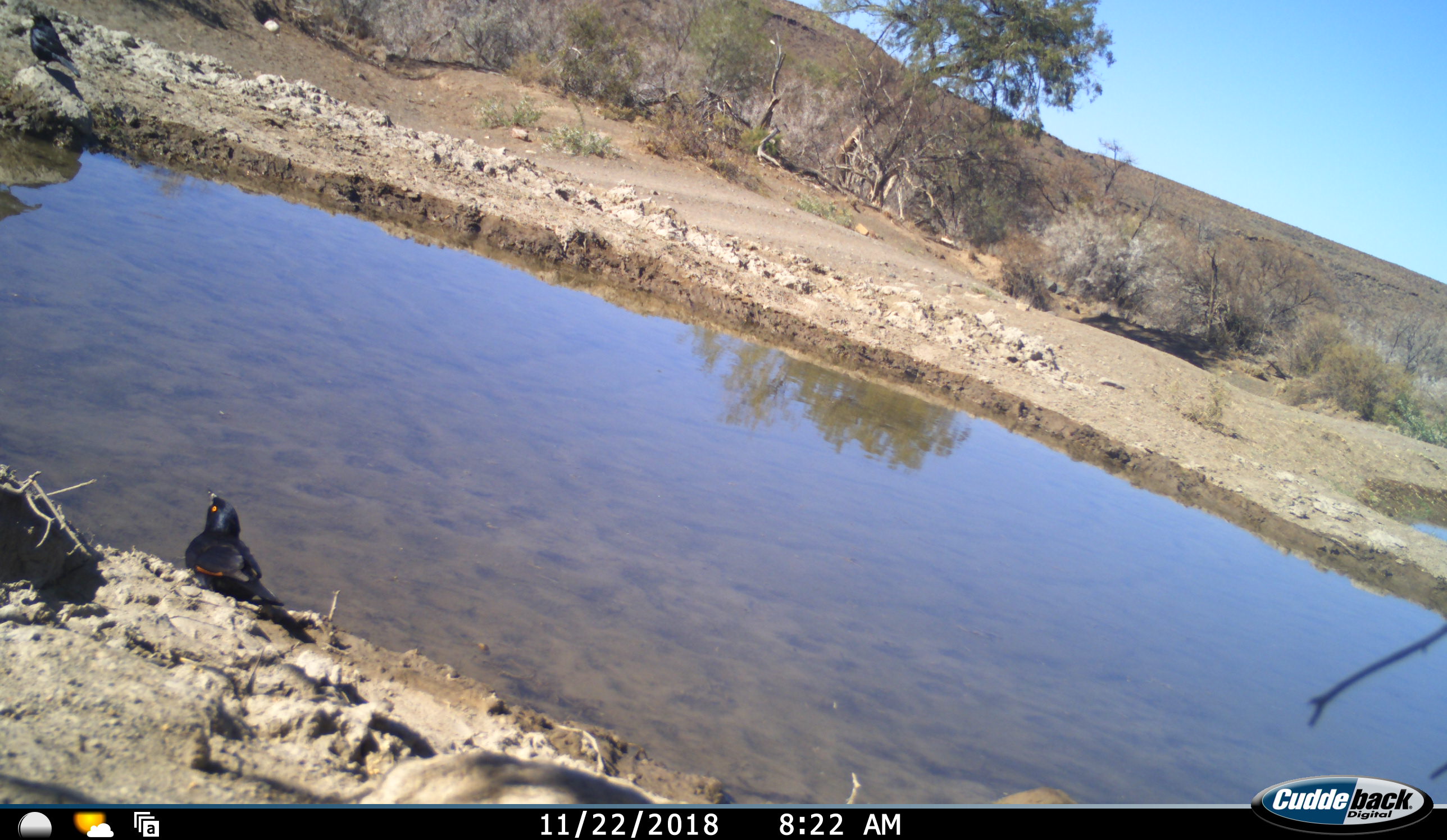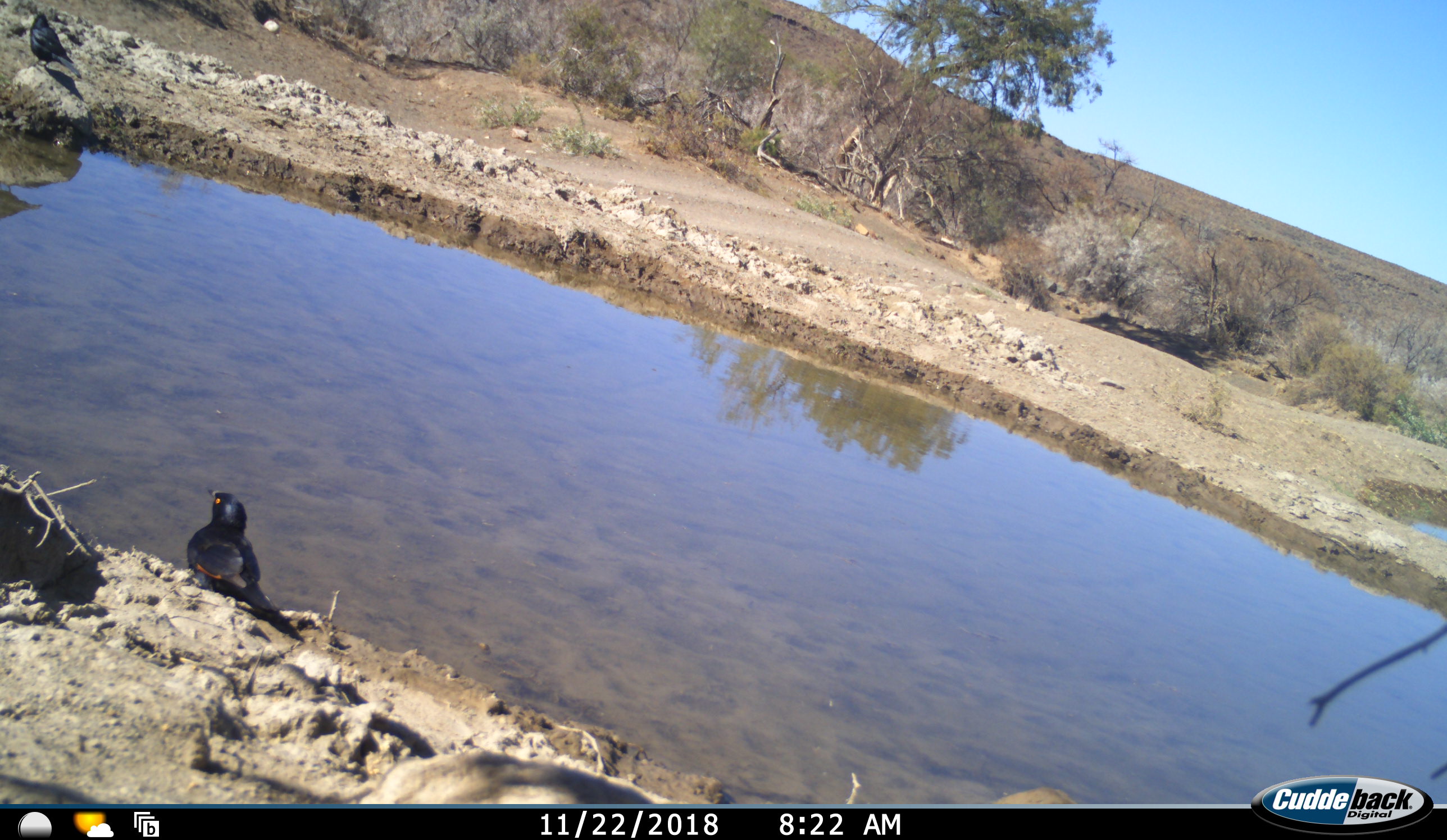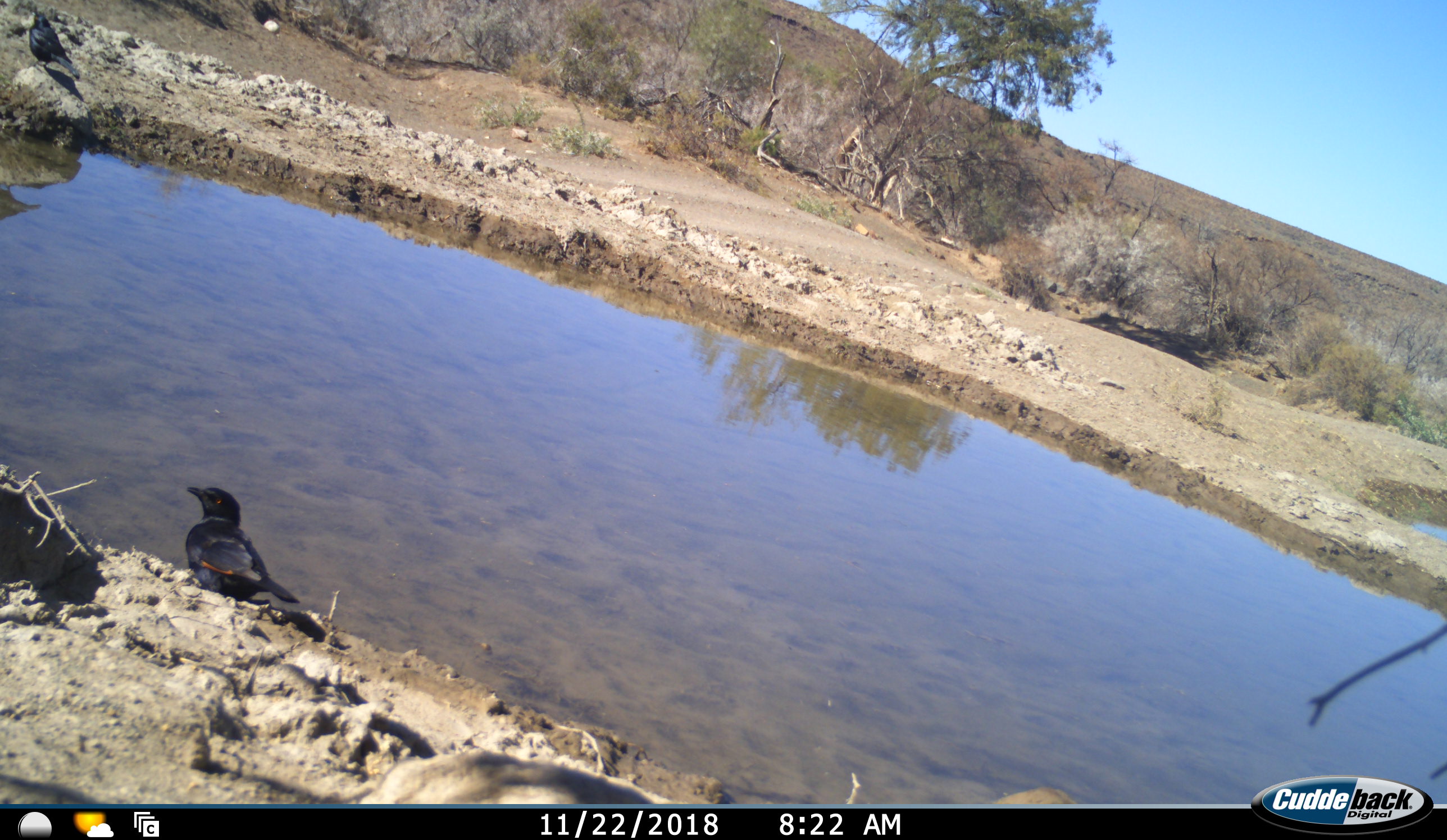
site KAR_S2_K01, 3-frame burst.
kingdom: Animalia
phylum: Chordata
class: Aves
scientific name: Aves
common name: bird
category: birdother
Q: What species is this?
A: Birdother (bird) (Aves).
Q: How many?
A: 2.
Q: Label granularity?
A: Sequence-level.